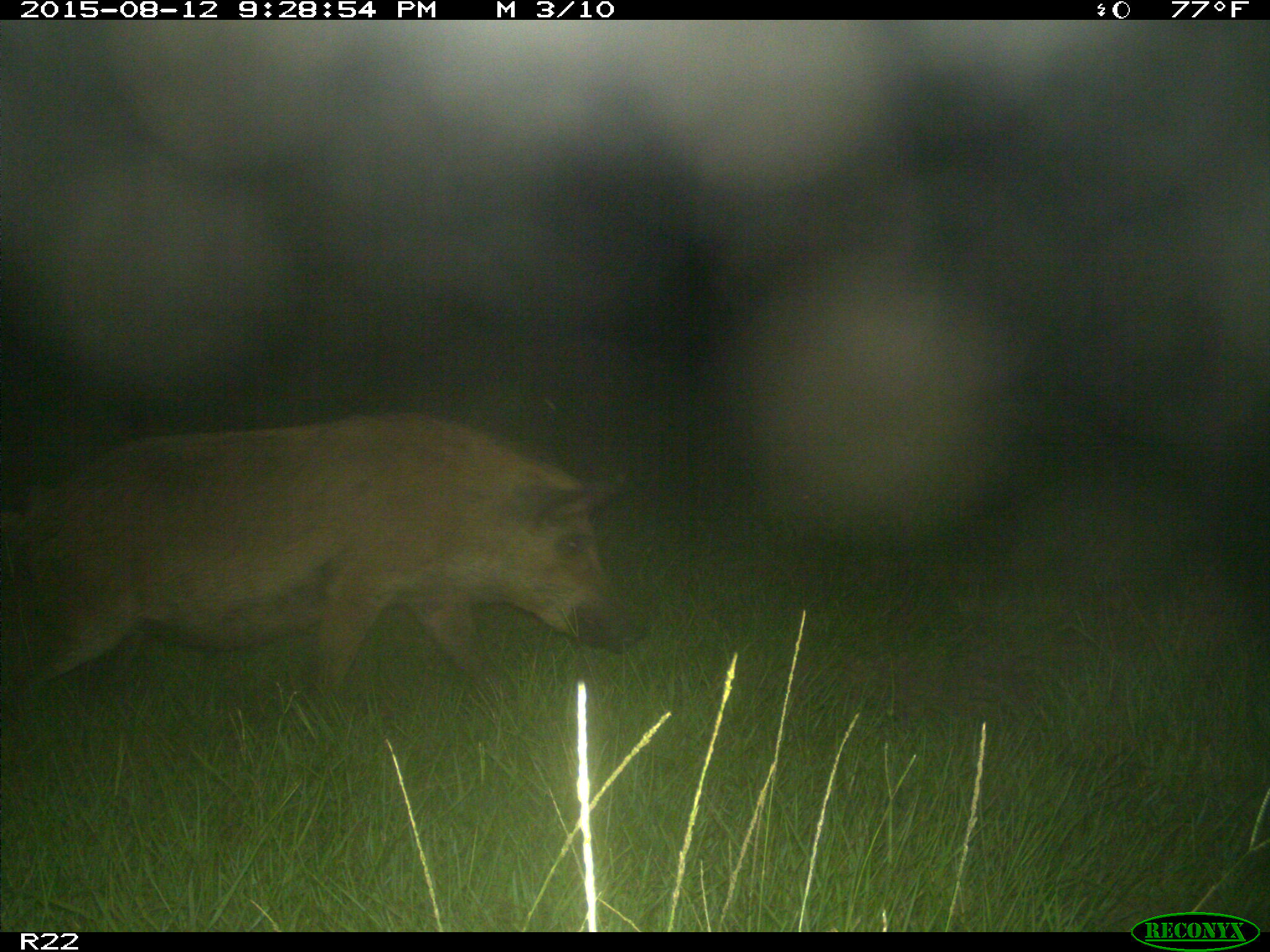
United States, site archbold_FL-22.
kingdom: Animalia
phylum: Chordata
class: Mammalia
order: Artiodactyla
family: Suidae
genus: Sus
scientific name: Sus scrofa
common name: wild boar